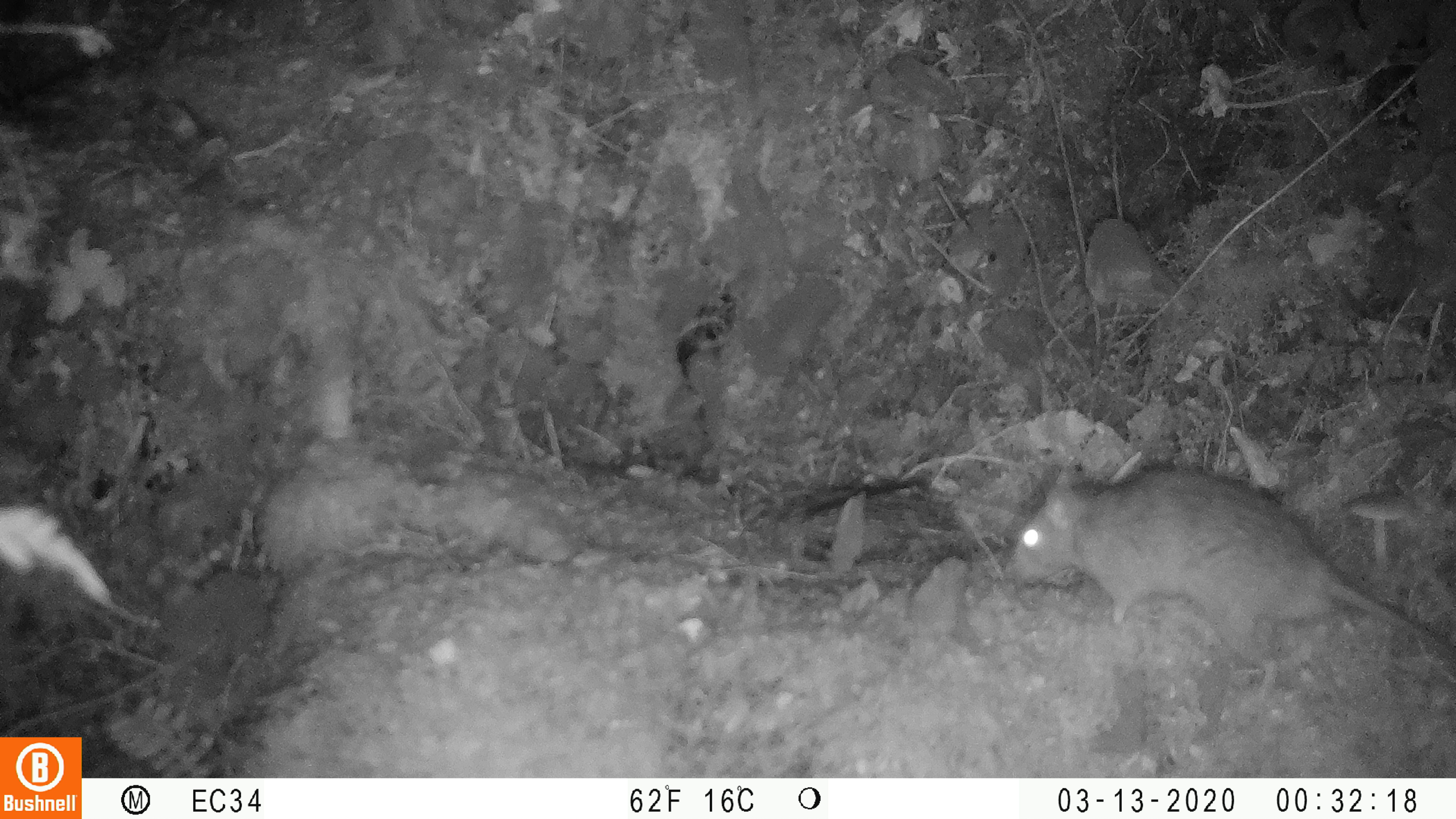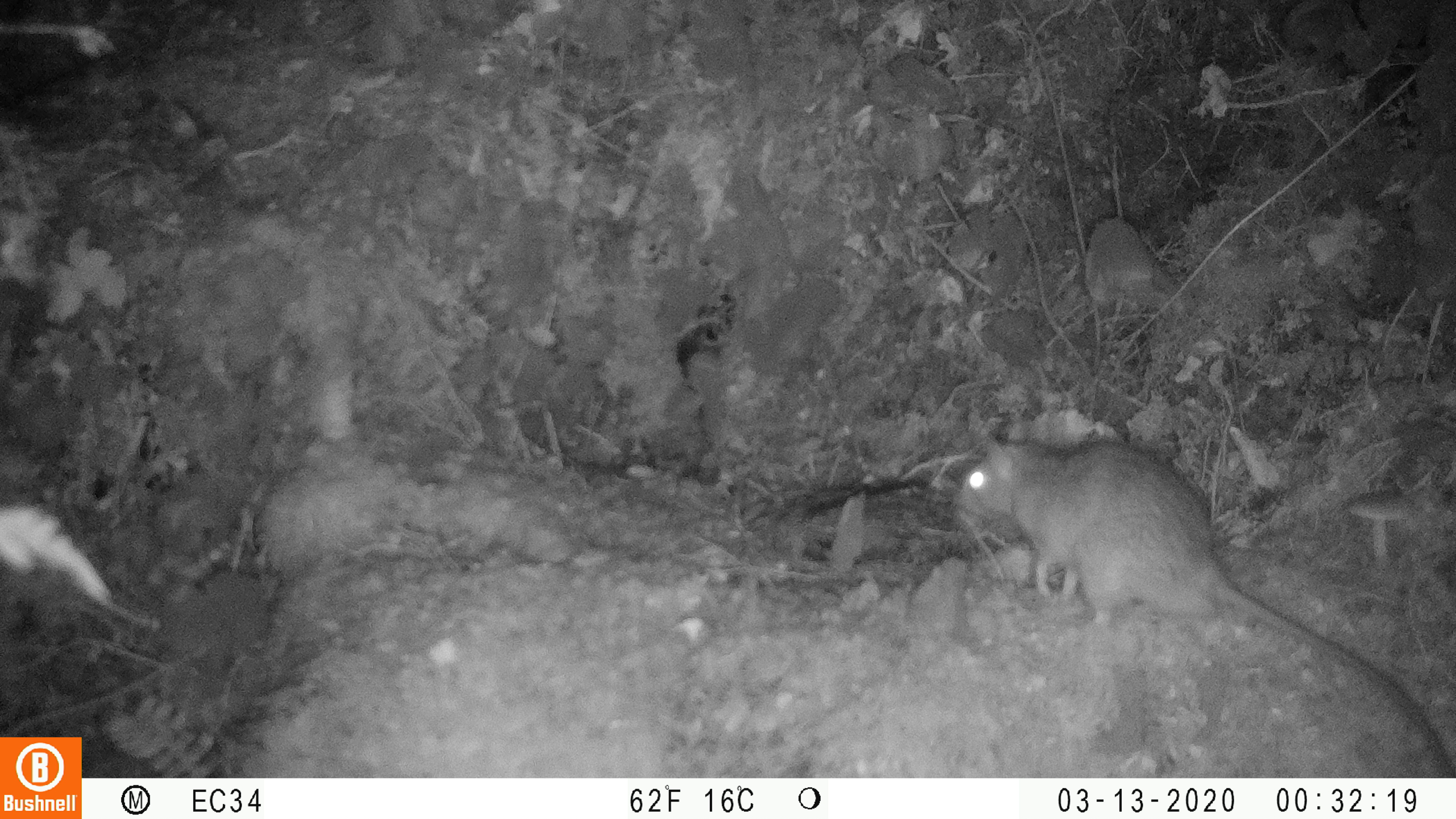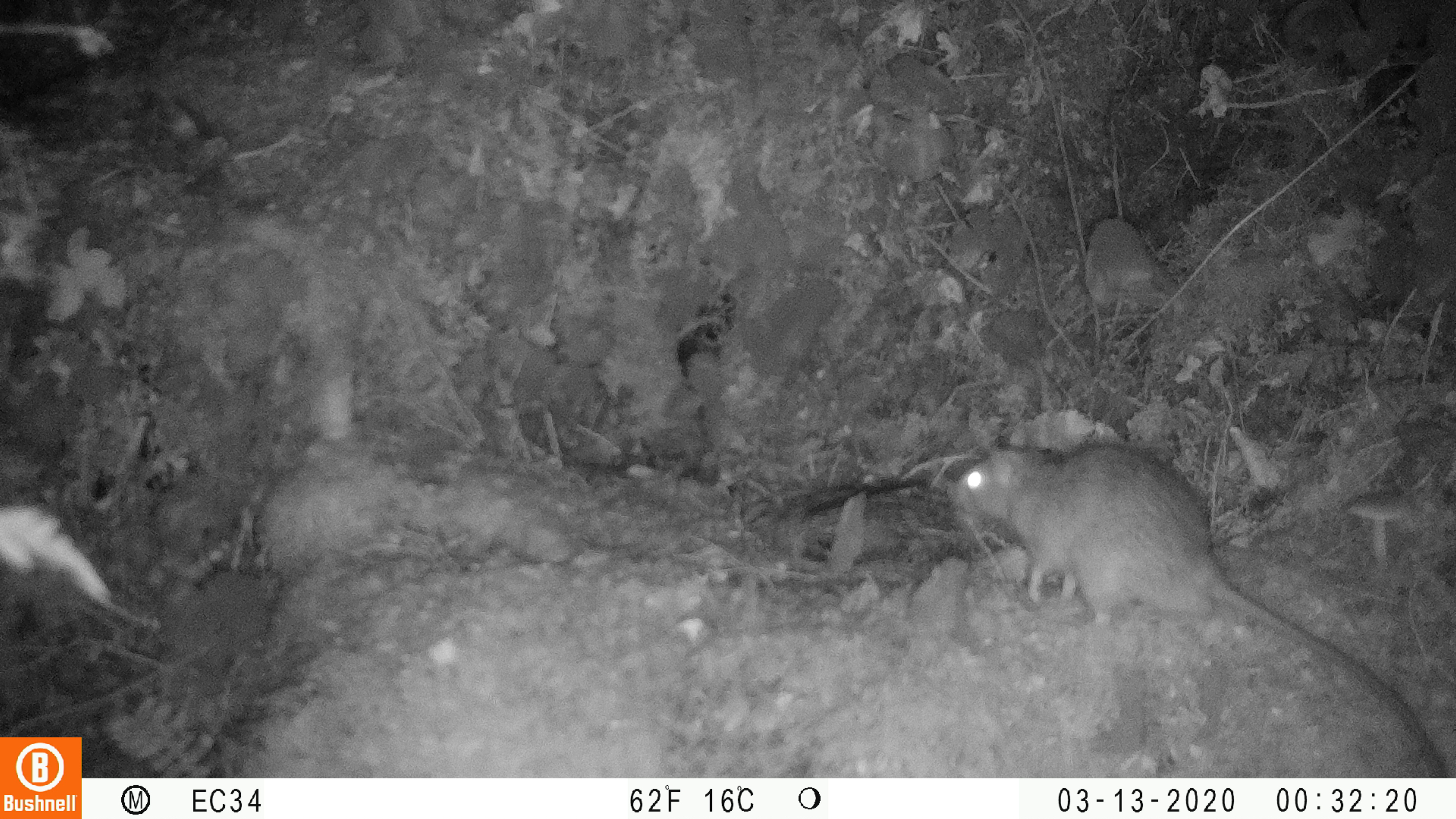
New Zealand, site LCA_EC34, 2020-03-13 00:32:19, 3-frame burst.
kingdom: Animalia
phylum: Chordata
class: Mammalia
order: Rodentia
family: Muridae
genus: Rattus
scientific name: Rattus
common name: rat